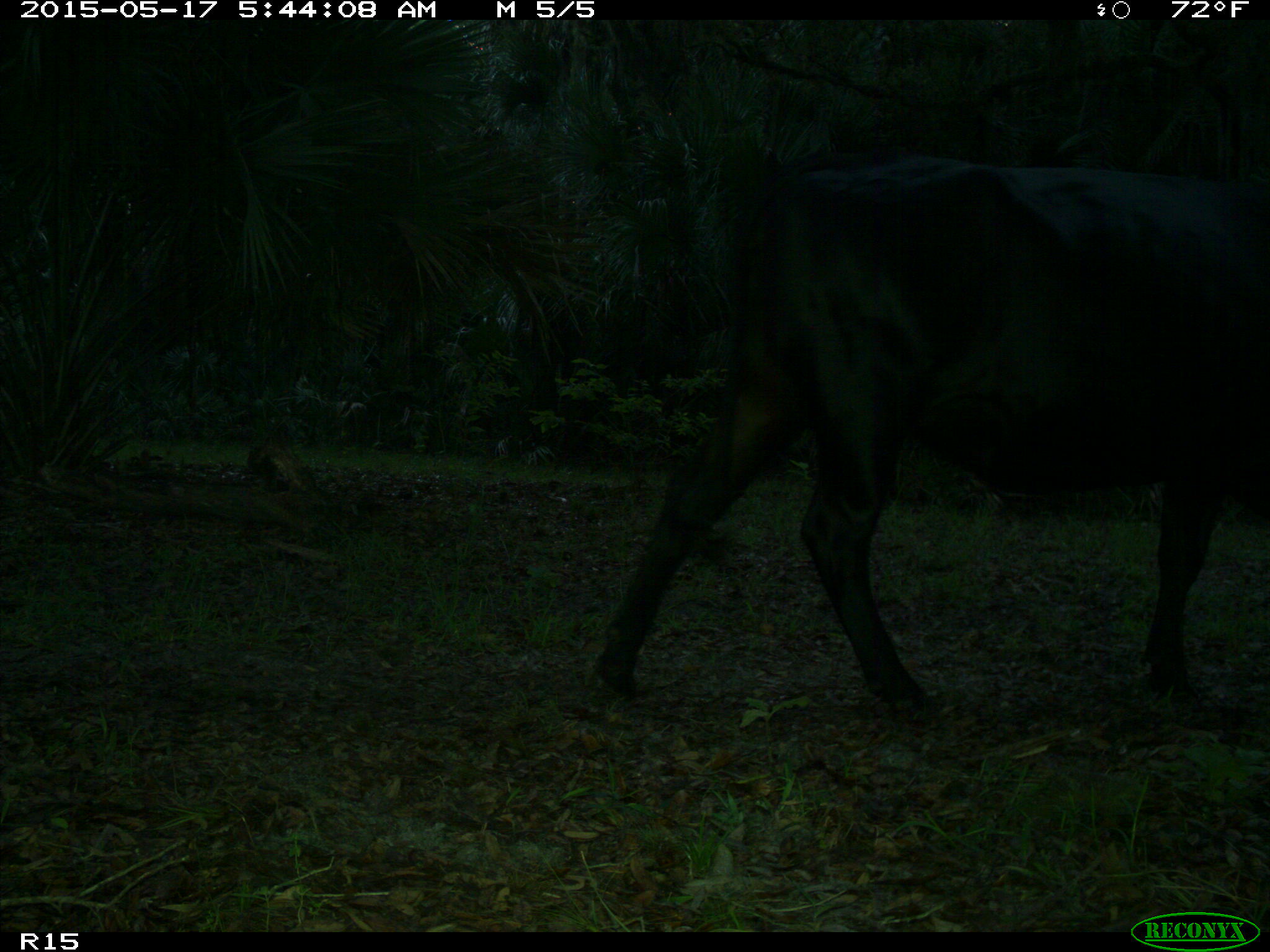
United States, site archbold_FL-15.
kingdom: Animalia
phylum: Chordata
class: Mammalia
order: Artiodactyla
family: Bovidae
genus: Bos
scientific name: Bos taurus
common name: domestic cow